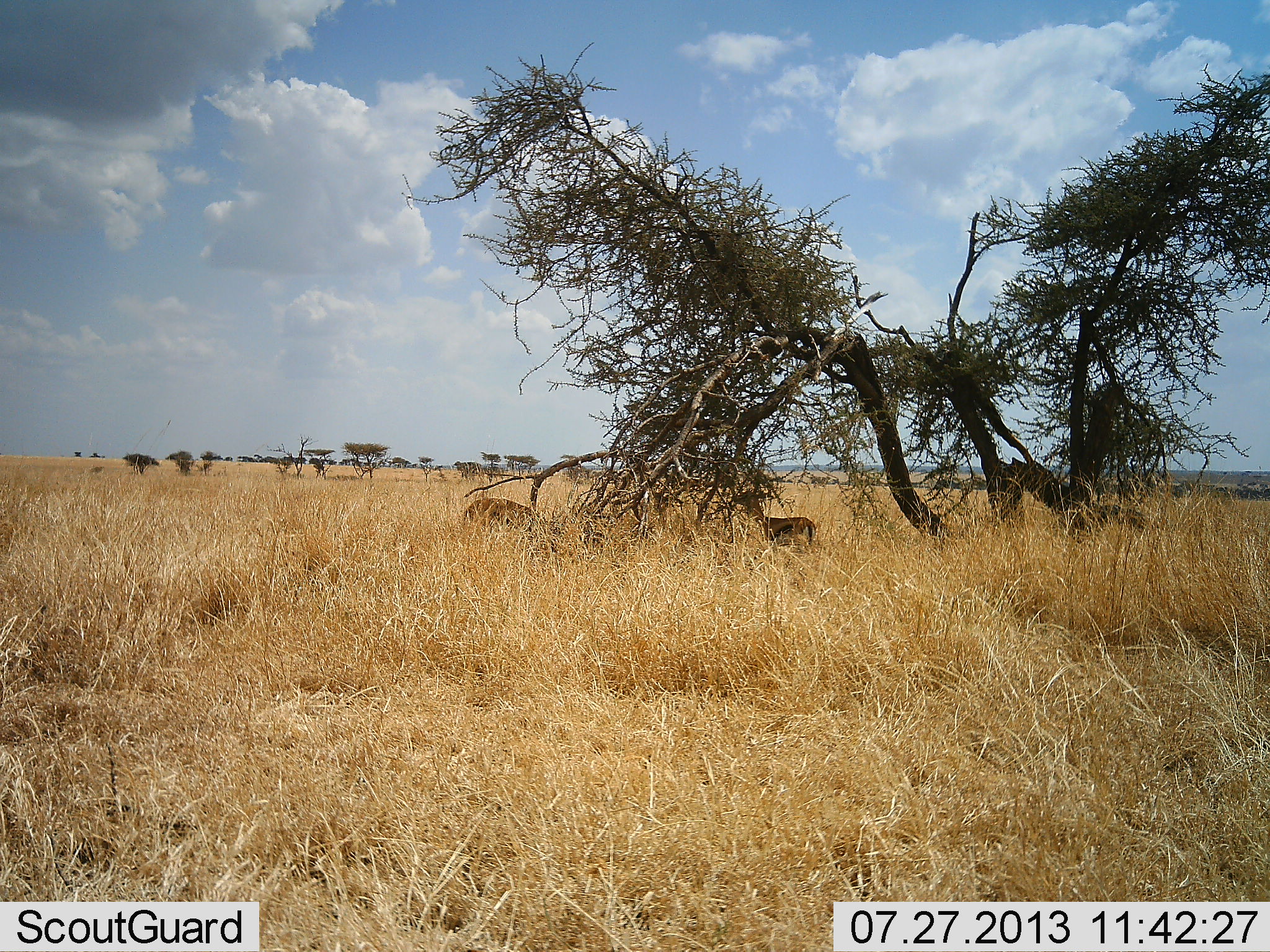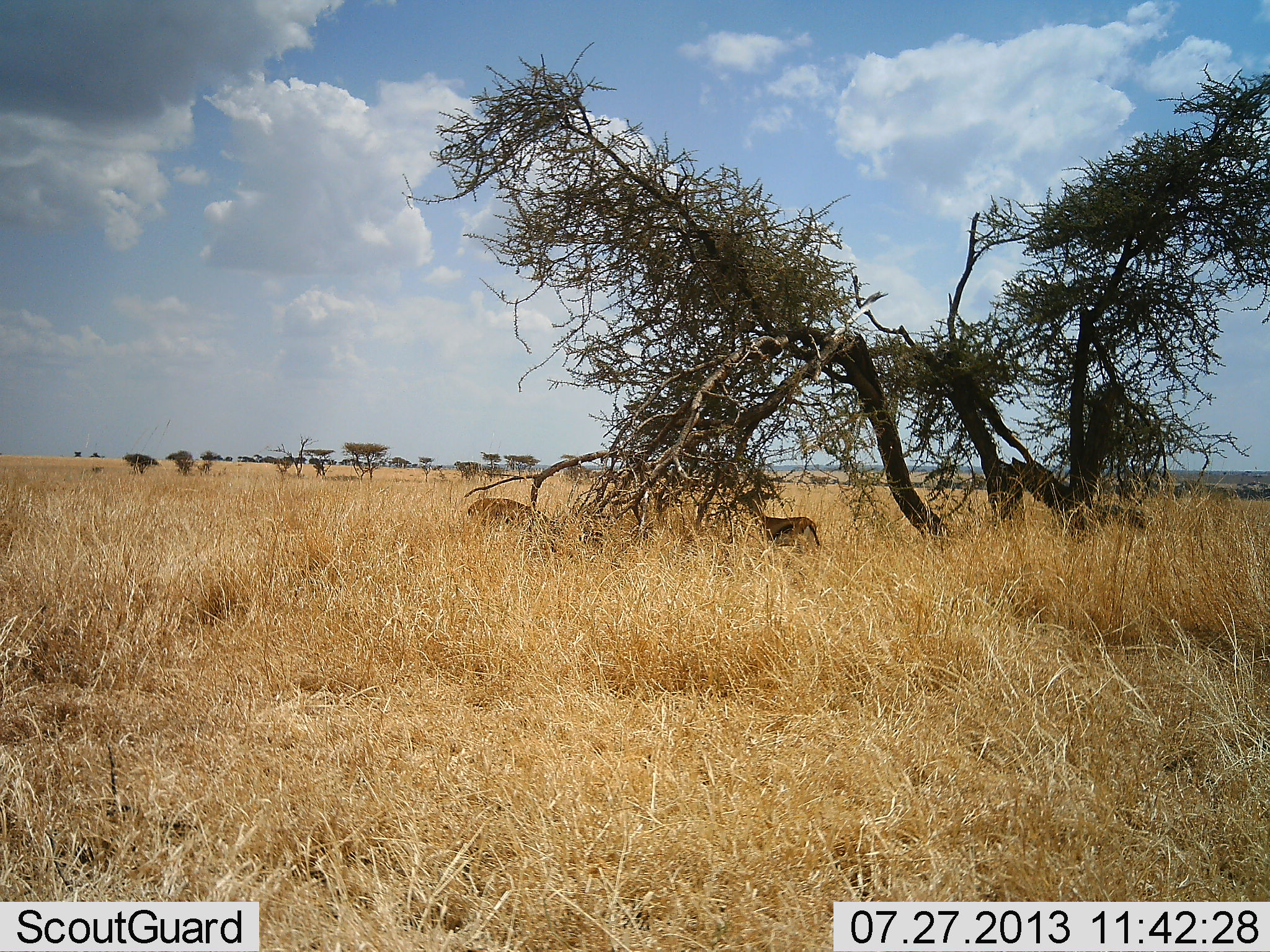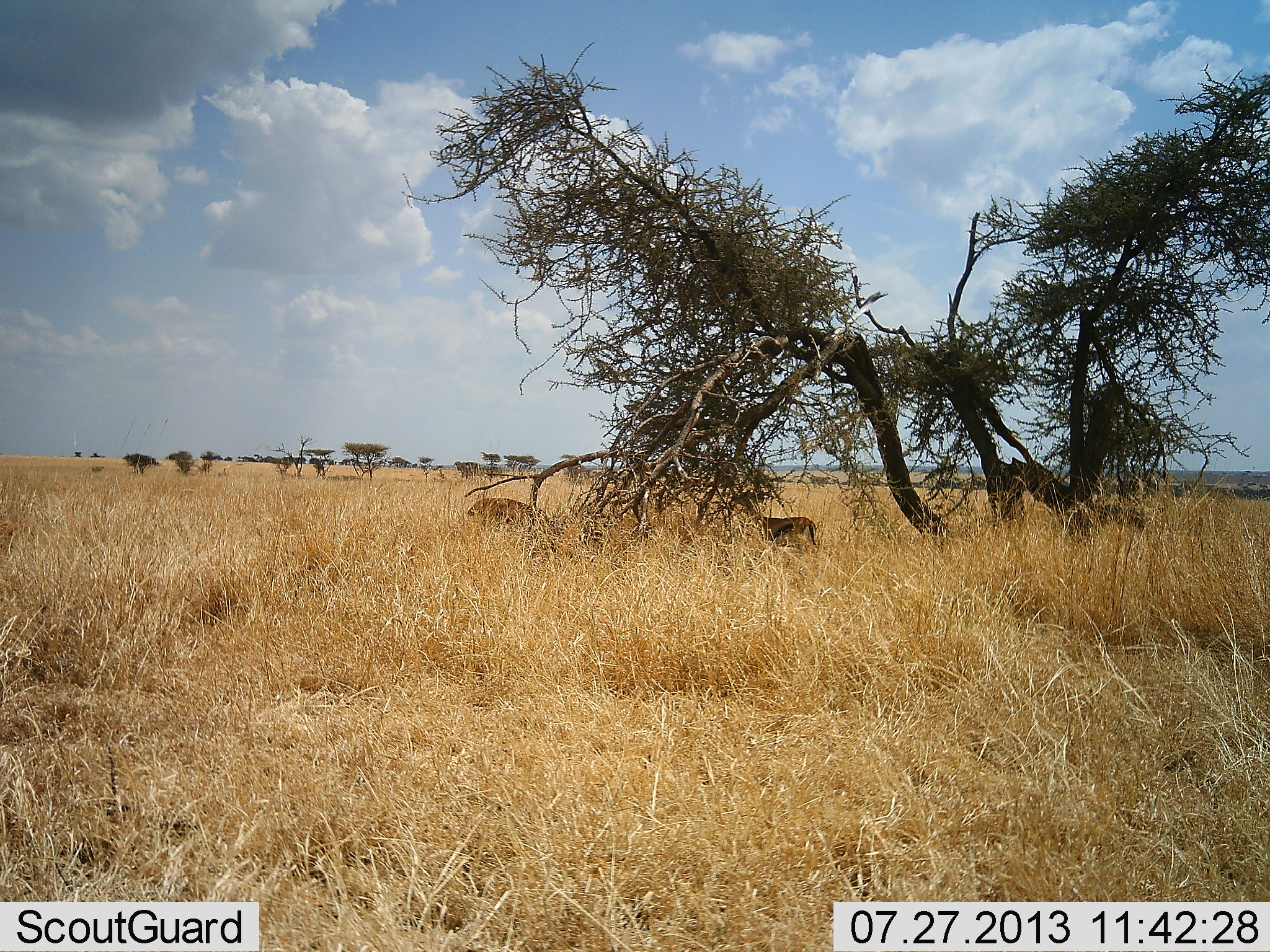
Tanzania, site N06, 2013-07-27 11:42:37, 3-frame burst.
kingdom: Animalia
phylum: Chordata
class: Mammalia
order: Artiodactyla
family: Bovidae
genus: Eudorcas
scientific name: Eudorcas thomsonii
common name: thomson's gazelle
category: gazellethomsons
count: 2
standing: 40%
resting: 0%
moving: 0%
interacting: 0%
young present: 0%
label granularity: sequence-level